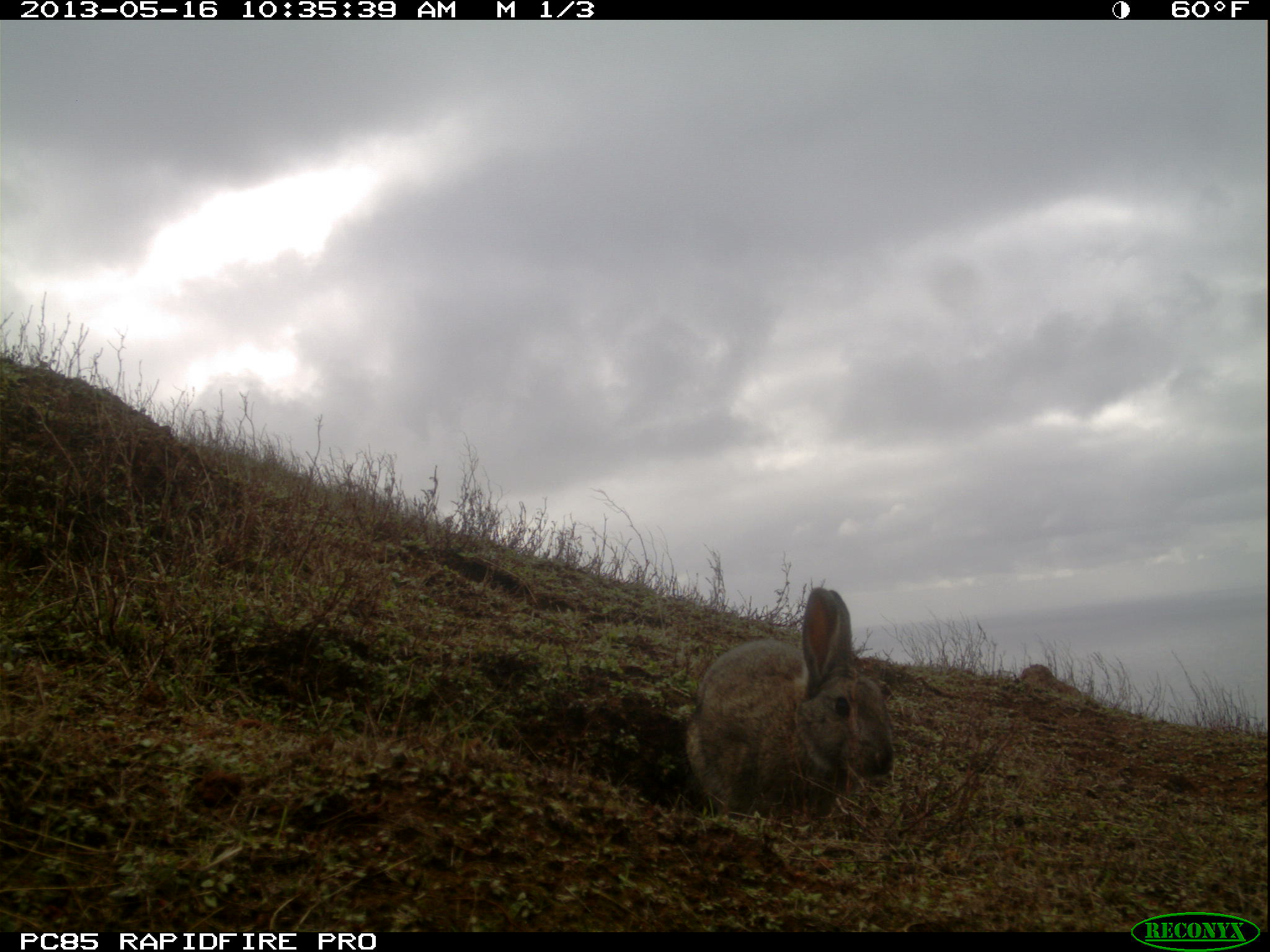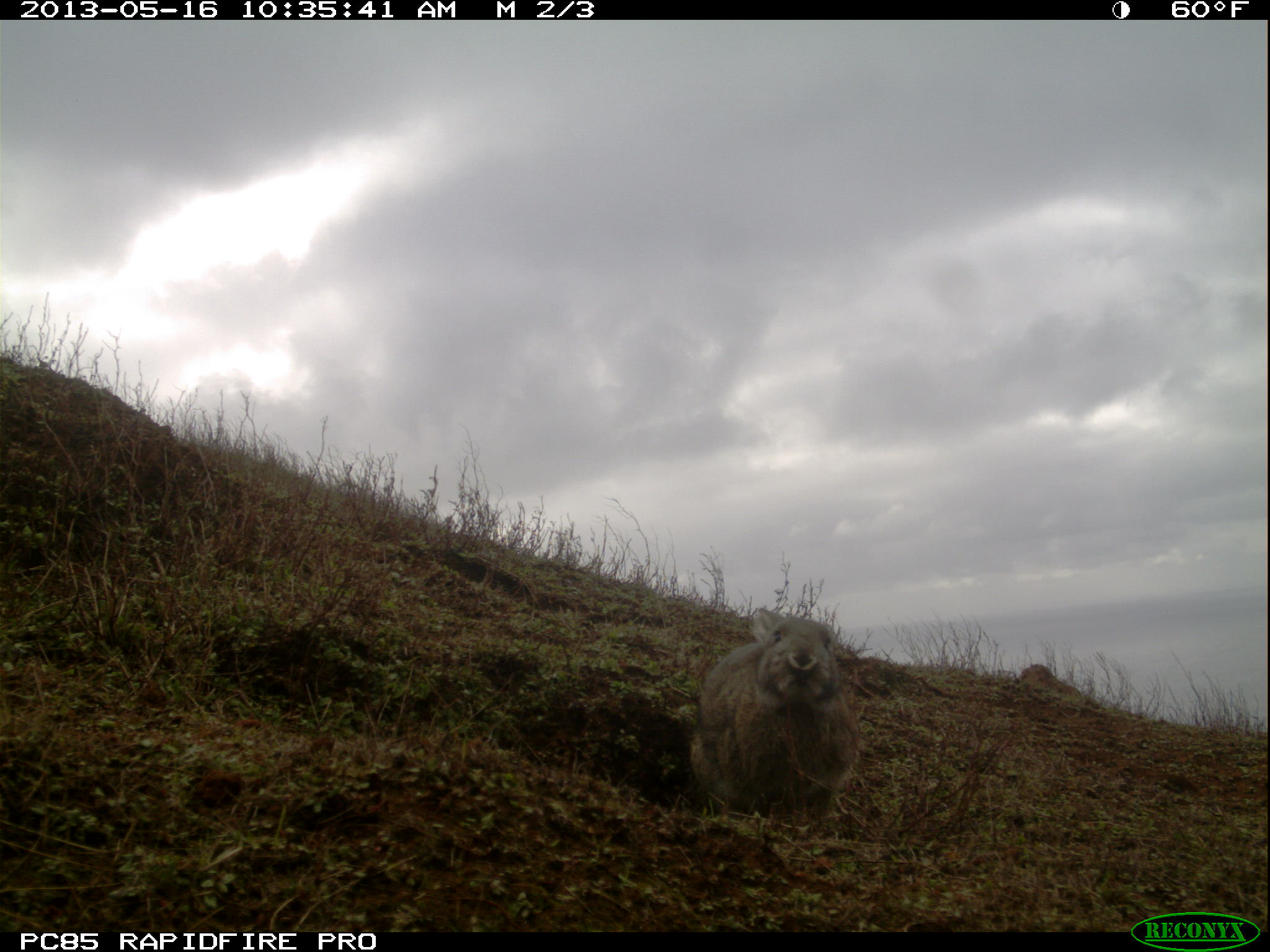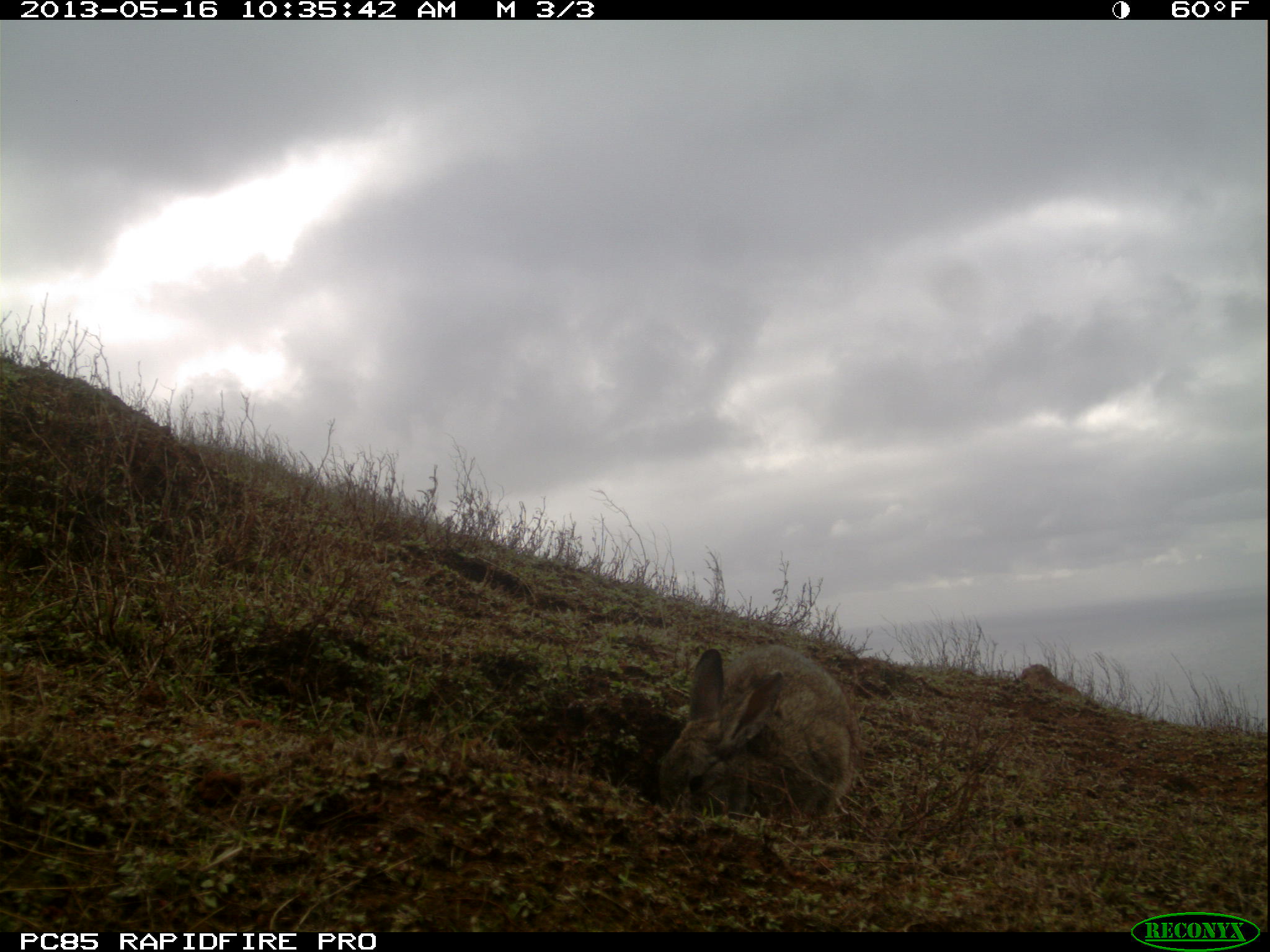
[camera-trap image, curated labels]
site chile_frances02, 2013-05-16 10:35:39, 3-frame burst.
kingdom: Animalia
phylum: Chordata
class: Mammalia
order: Lagomorpha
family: Leporidae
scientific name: Leporidae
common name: rabbits and hares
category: rabbit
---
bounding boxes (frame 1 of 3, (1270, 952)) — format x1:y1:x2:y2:
rabbit: 680:583:895:831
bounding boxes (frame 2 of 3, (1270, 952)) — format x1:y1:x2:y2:
rabbit: 688:607:861:829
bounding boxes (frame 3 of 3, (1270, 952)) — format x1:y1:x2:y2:
rabbit: 654:643:860:834